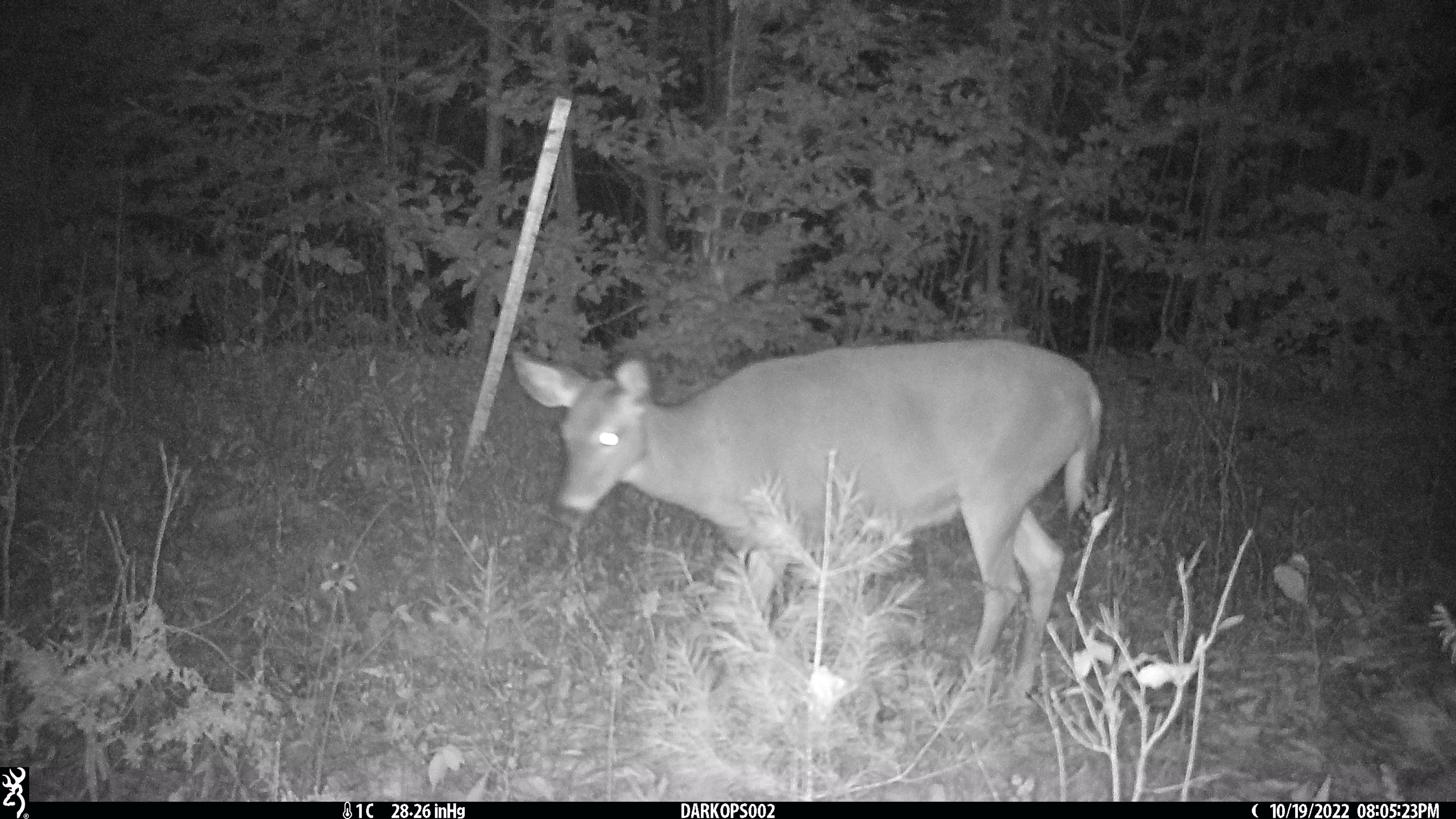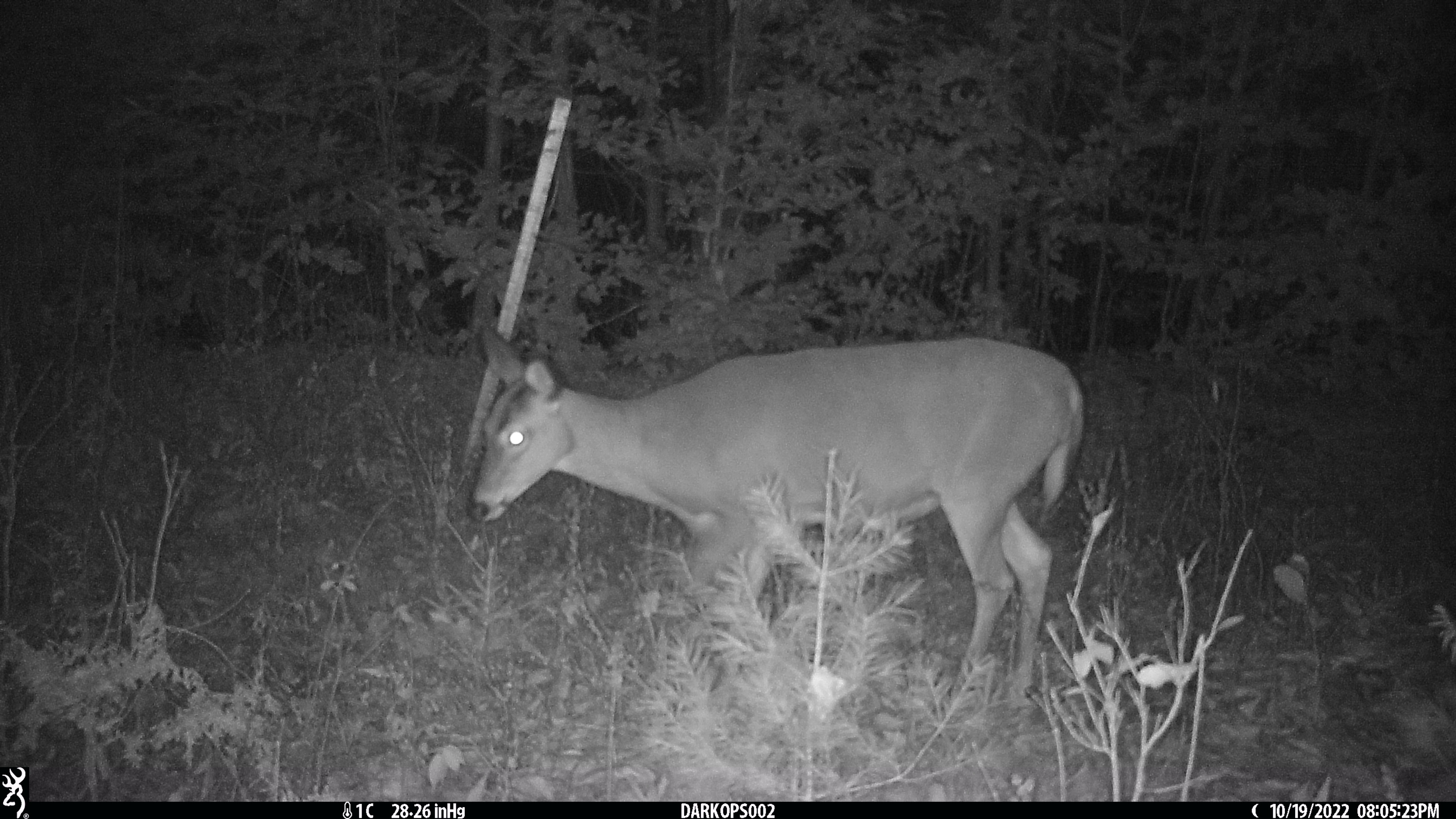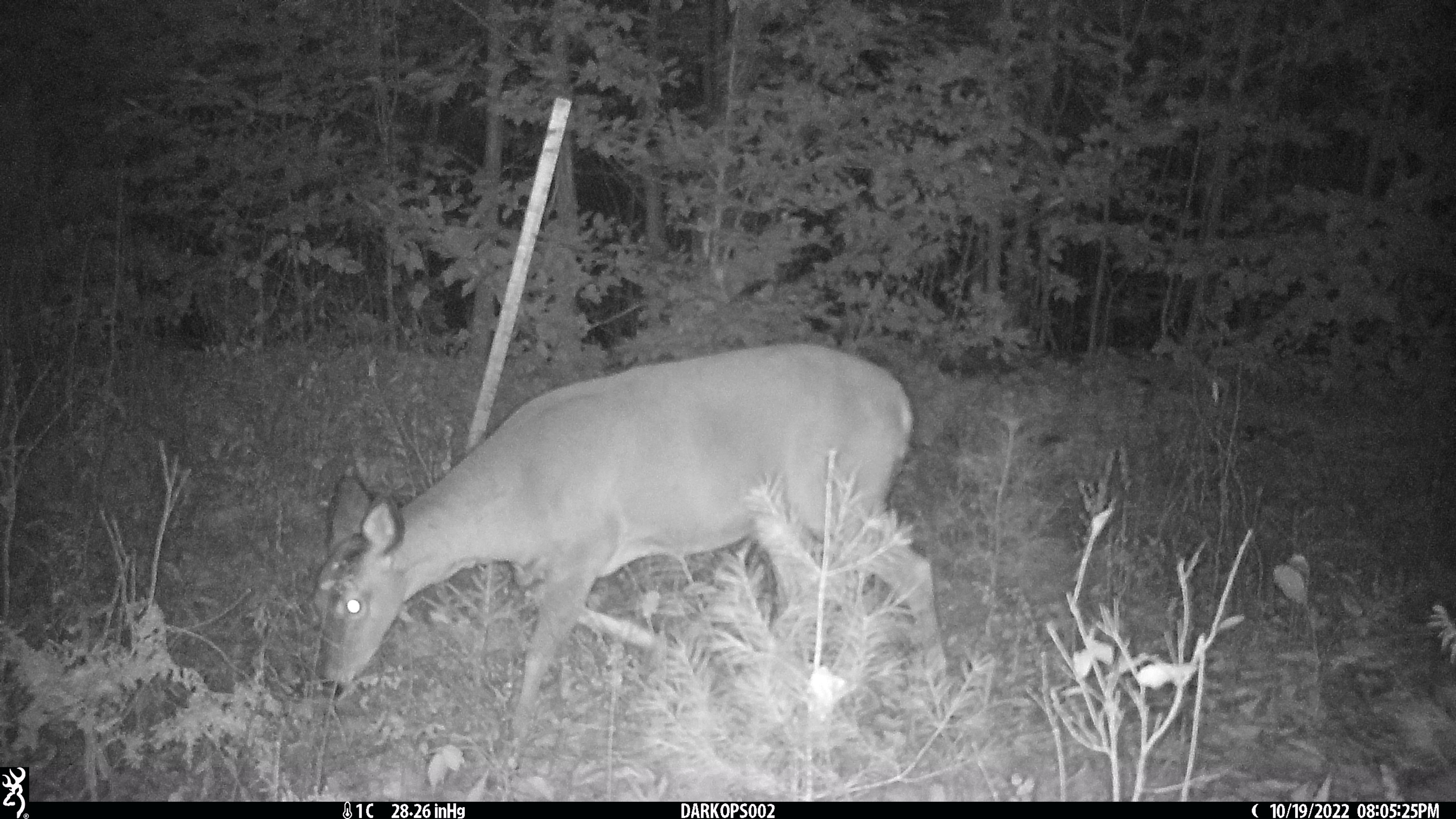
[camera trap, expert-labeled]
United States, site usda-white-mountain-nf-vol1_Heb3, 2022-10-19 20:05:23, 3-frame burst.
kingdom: Animalia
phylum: Chordata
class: Mammalia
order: Artiodactyla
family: Cervidae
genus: Odocoileus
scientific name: Odocoileus virginianus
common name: white-tailed deer